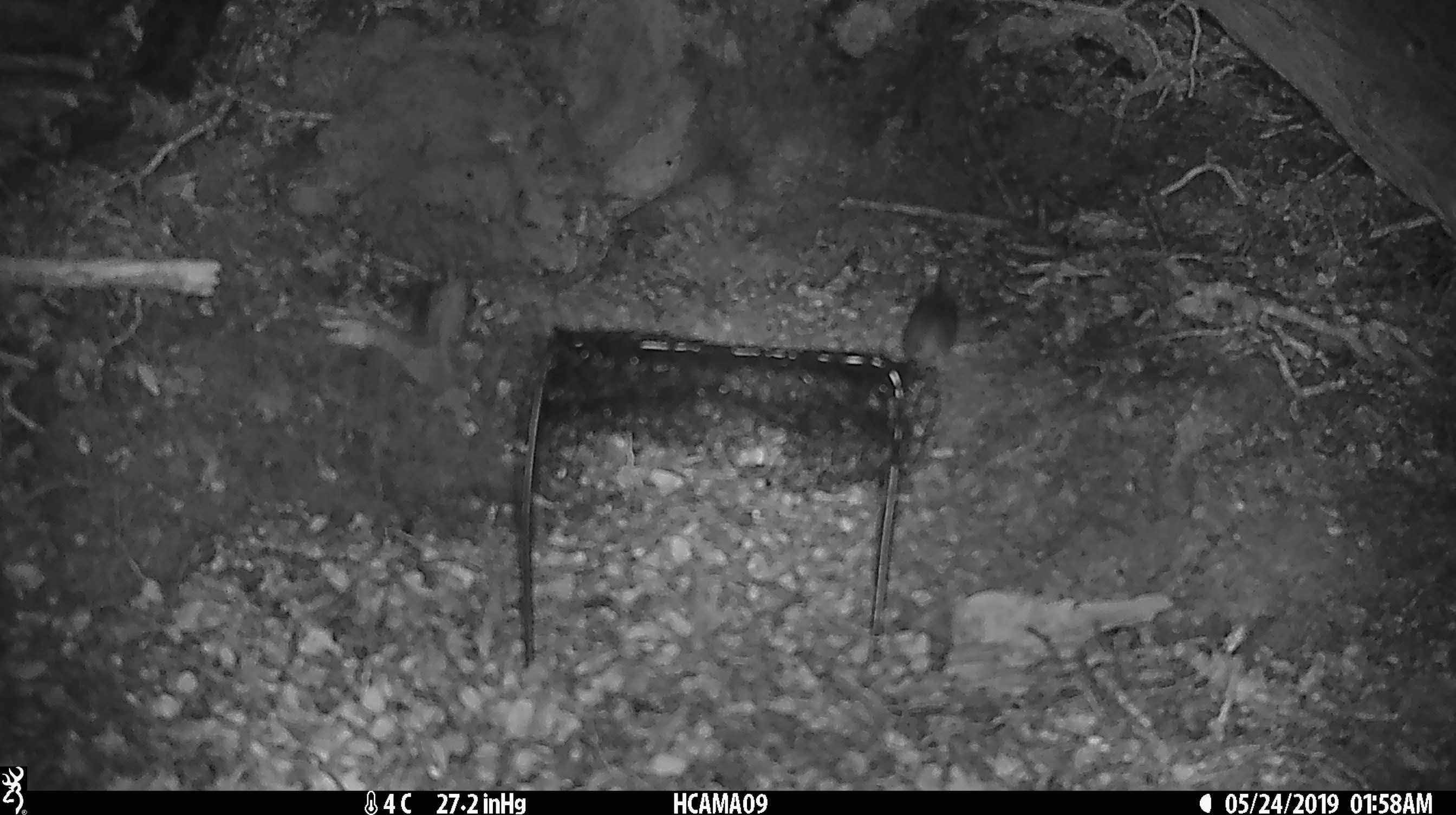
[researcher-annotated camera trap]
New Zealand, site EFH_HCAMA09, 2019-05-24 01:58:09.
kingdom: Animalia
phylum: Chordata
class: Mammalia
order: Rodentia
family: Muridae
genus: Rattus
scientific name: Rattus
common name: rat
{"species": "rat (Rattus)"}